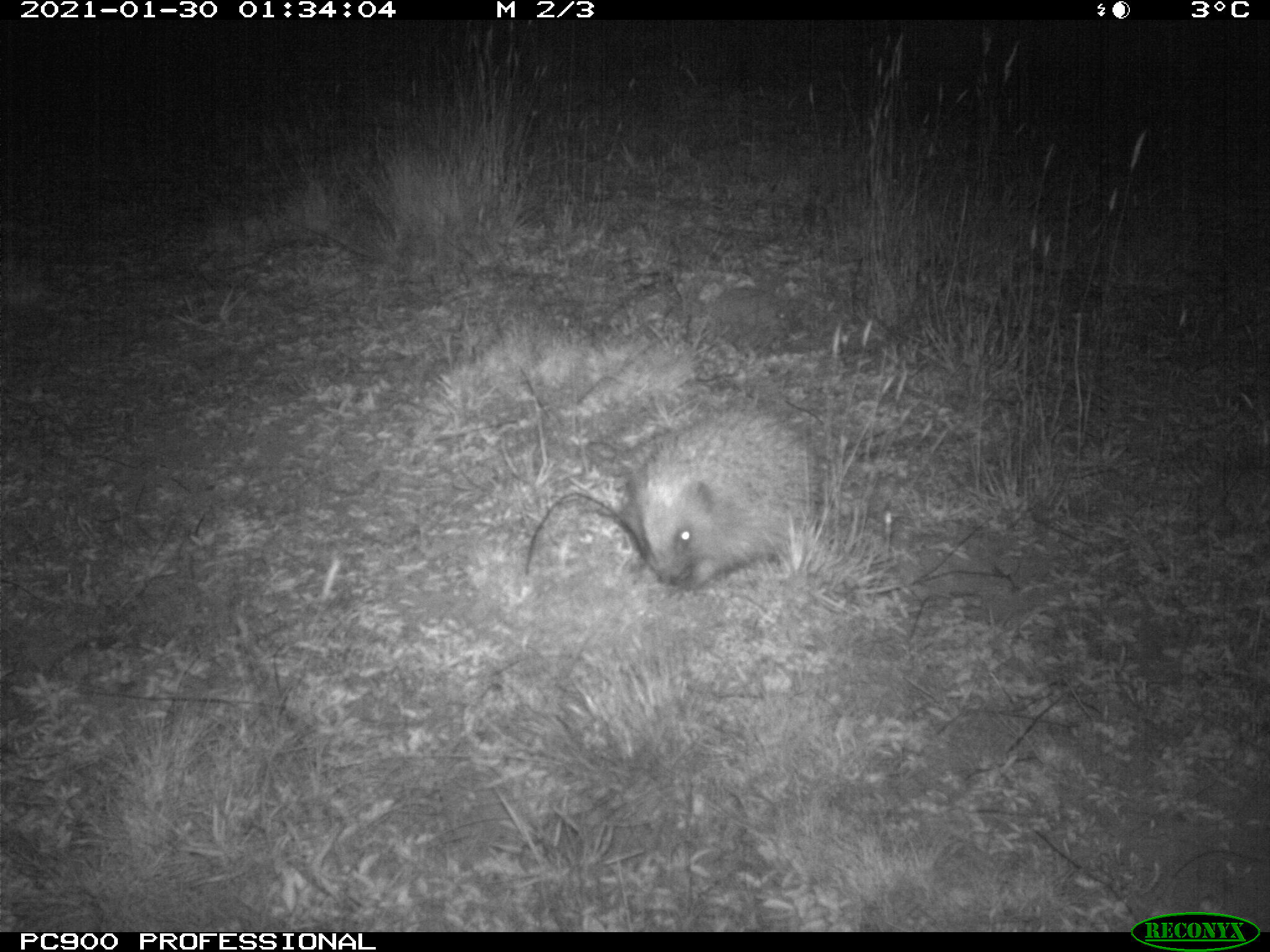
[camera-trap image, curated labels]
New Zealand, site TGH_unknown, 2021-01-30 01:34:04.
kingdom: Animalia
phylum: Chordata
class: Mammalia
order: Eulipotyphla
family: Erinaceidae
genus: Erinaceus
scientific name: Erinaceus europaeus europaeus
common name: european hedgehog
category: hedgehog